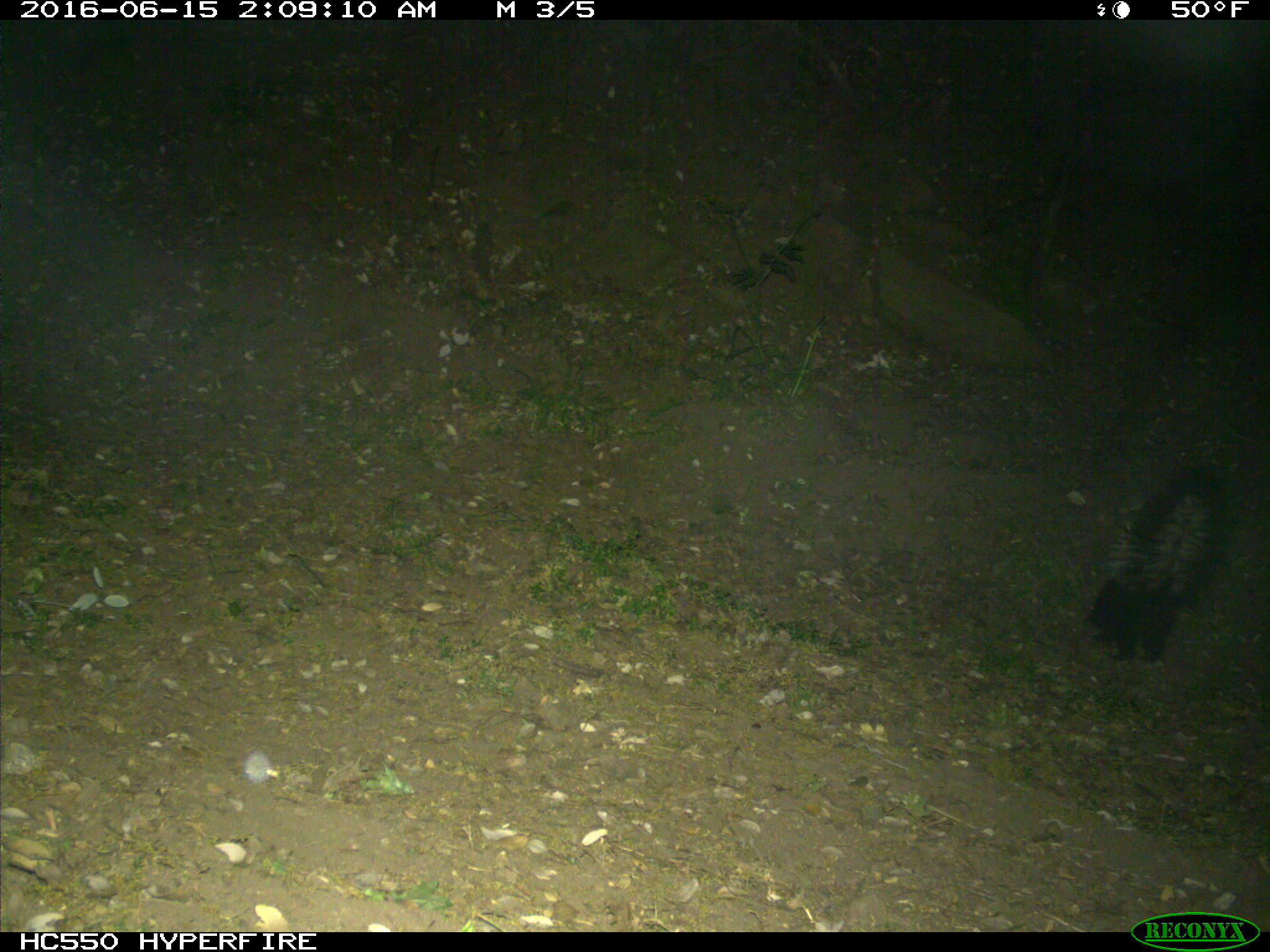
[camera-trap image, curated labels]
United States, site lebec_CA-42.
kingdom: Animalia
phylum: Chordata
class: Mammalia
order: Carnivora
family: Mephitidae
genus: Mephitis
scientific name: Mephitis mephitis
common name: striped skunk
Mephitis mephitis (striped skunk).